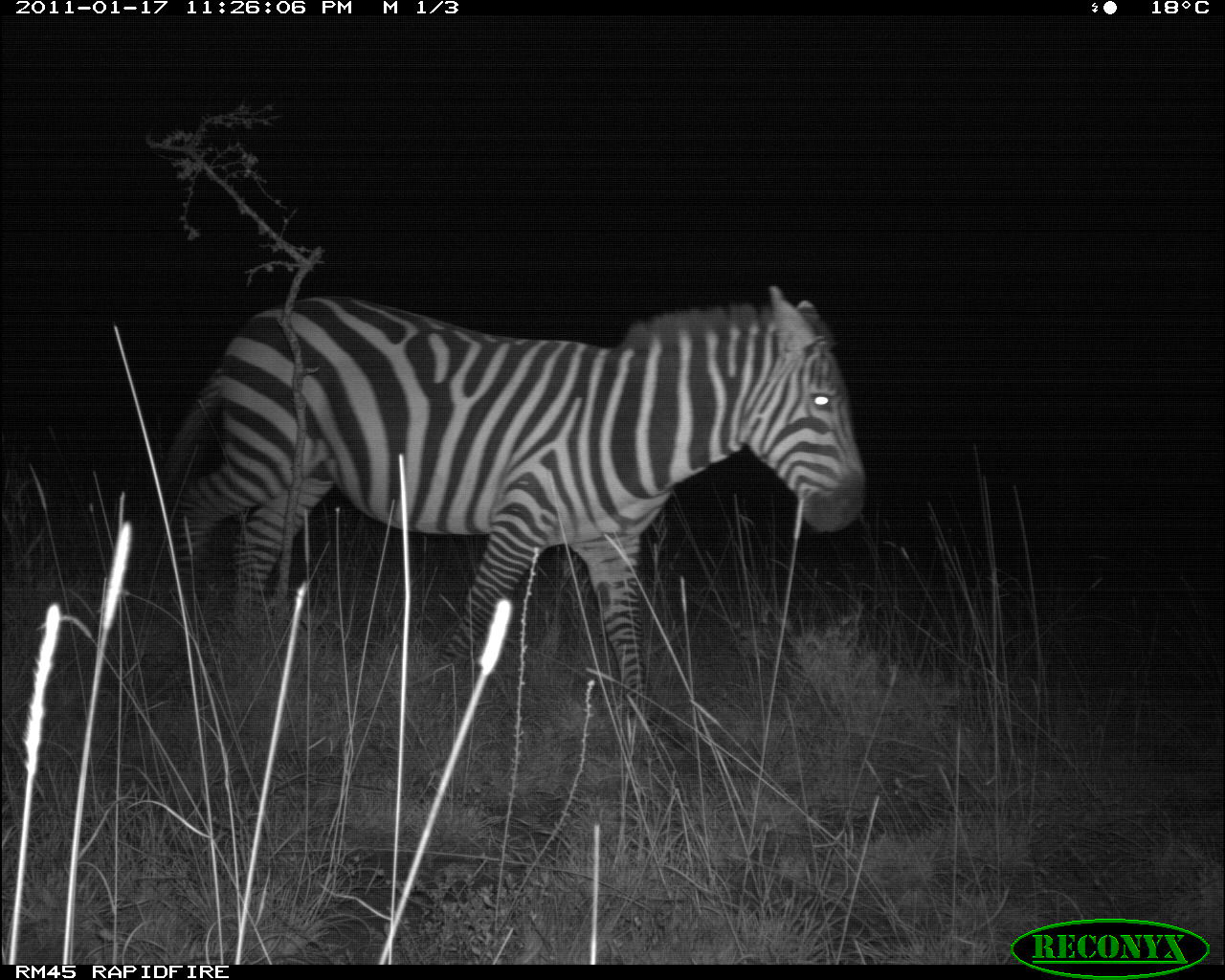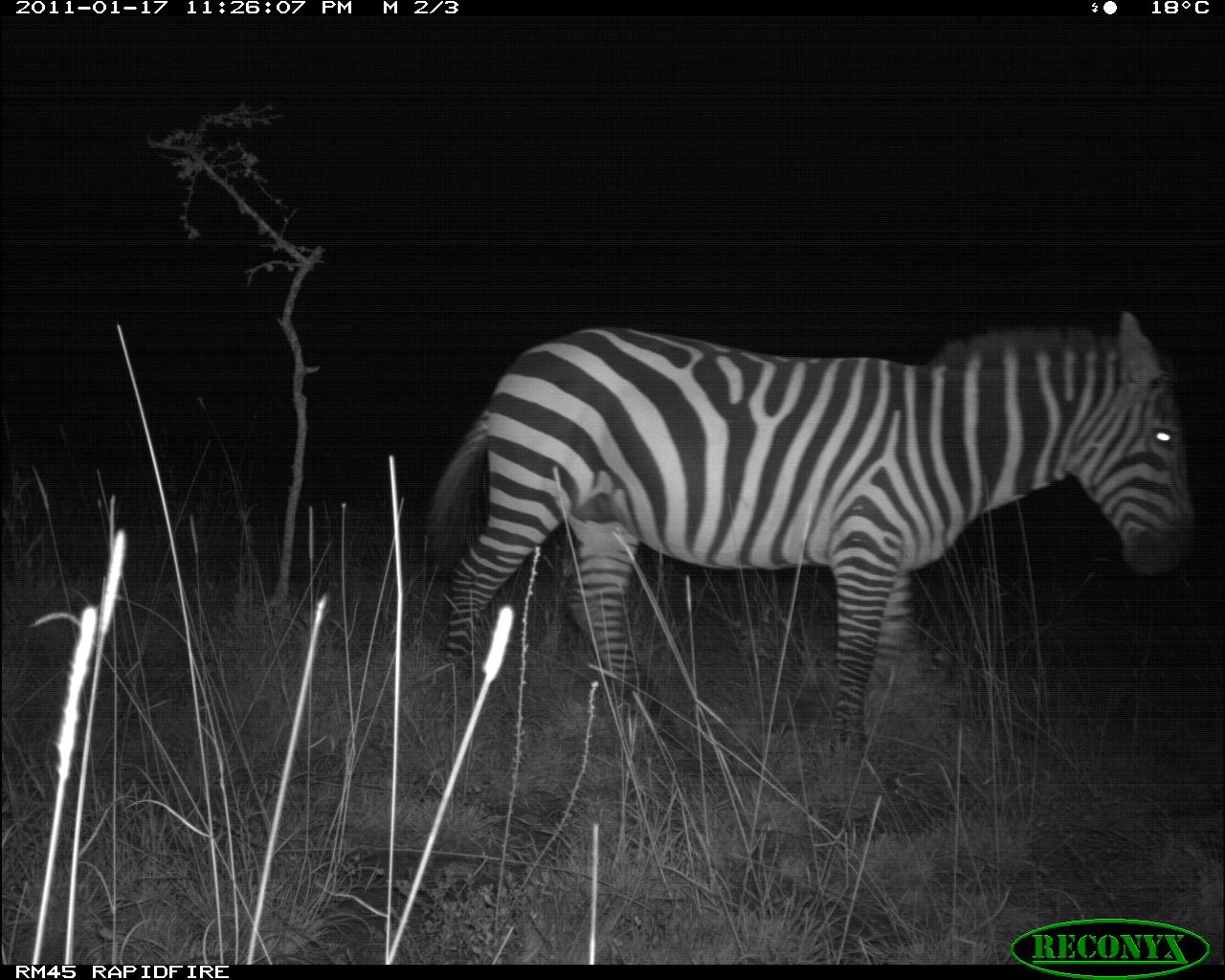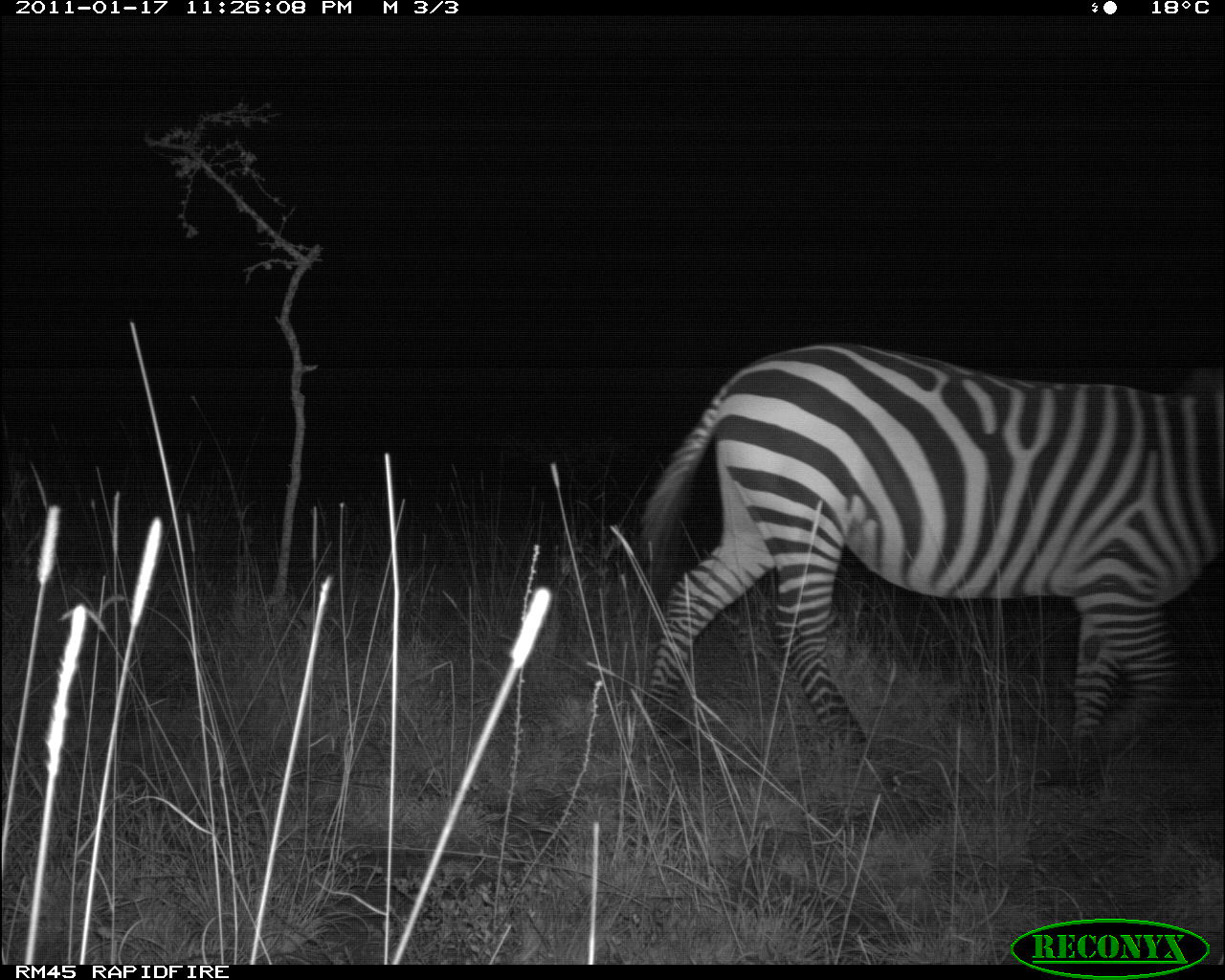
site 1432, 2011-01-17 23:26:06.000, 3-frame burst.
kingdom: Animalia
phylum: Chordata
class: Mammalia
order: Perissodactyla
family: Equidae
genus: Equus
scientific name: Equus quagga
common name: plains zebra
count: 1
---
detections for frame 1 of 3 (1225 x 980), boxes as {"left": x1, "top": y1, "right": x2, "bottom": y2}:
equus quagga: {"left": 161, "top": 282, "right": 867, "bottom": 750}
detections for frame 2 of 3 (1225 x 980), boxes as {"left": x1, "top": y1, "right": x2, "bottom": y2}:
equus quagga: {"left": 422, "top": 303, "right": 1199, "bottom": 774}